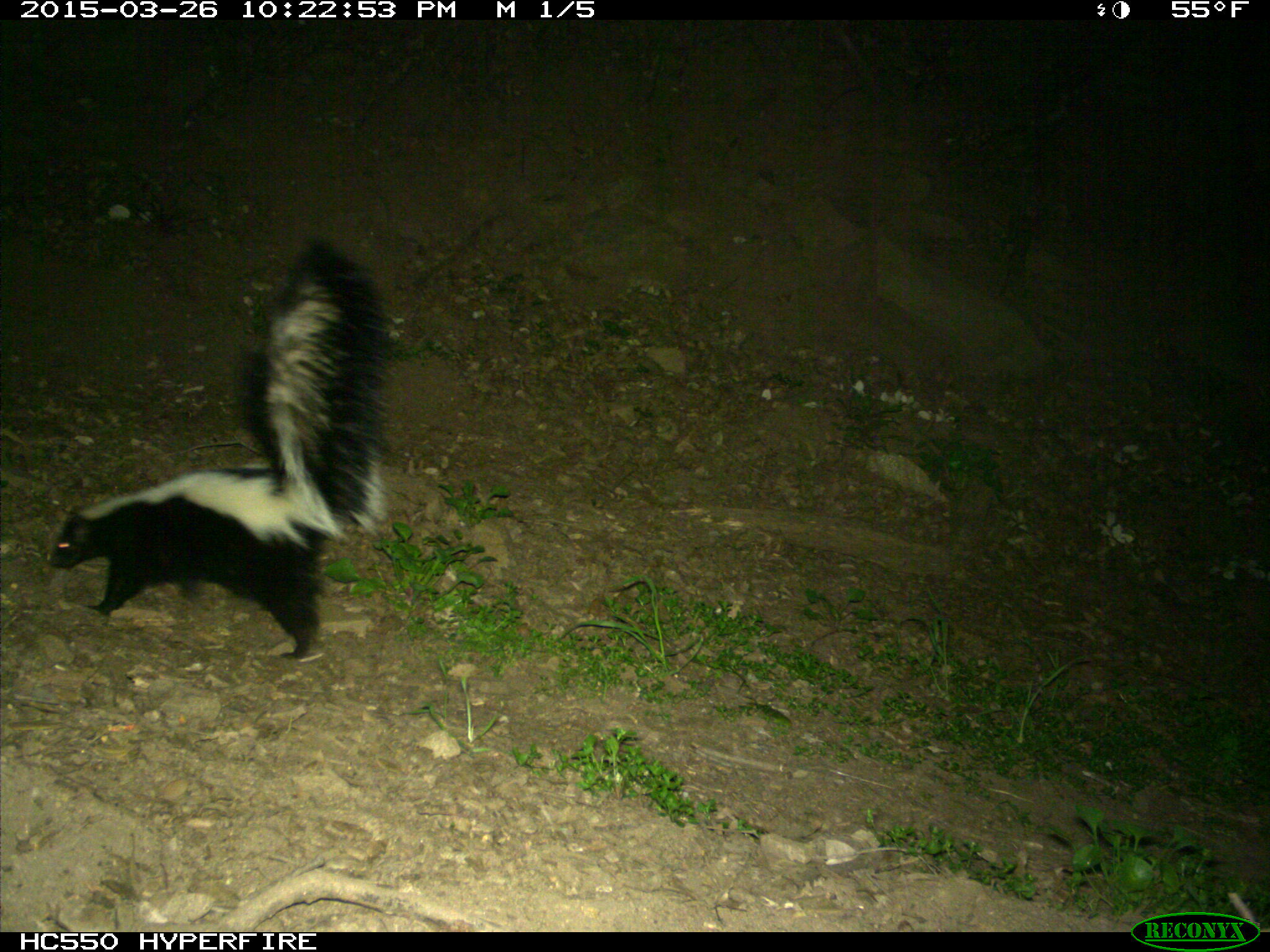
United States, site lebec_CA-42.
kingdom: Animalia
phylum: Chordata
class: Mammalia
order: Carnivora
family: Mephitidae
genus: Mephitis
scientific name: Mephitis mephitis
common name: striped skunk